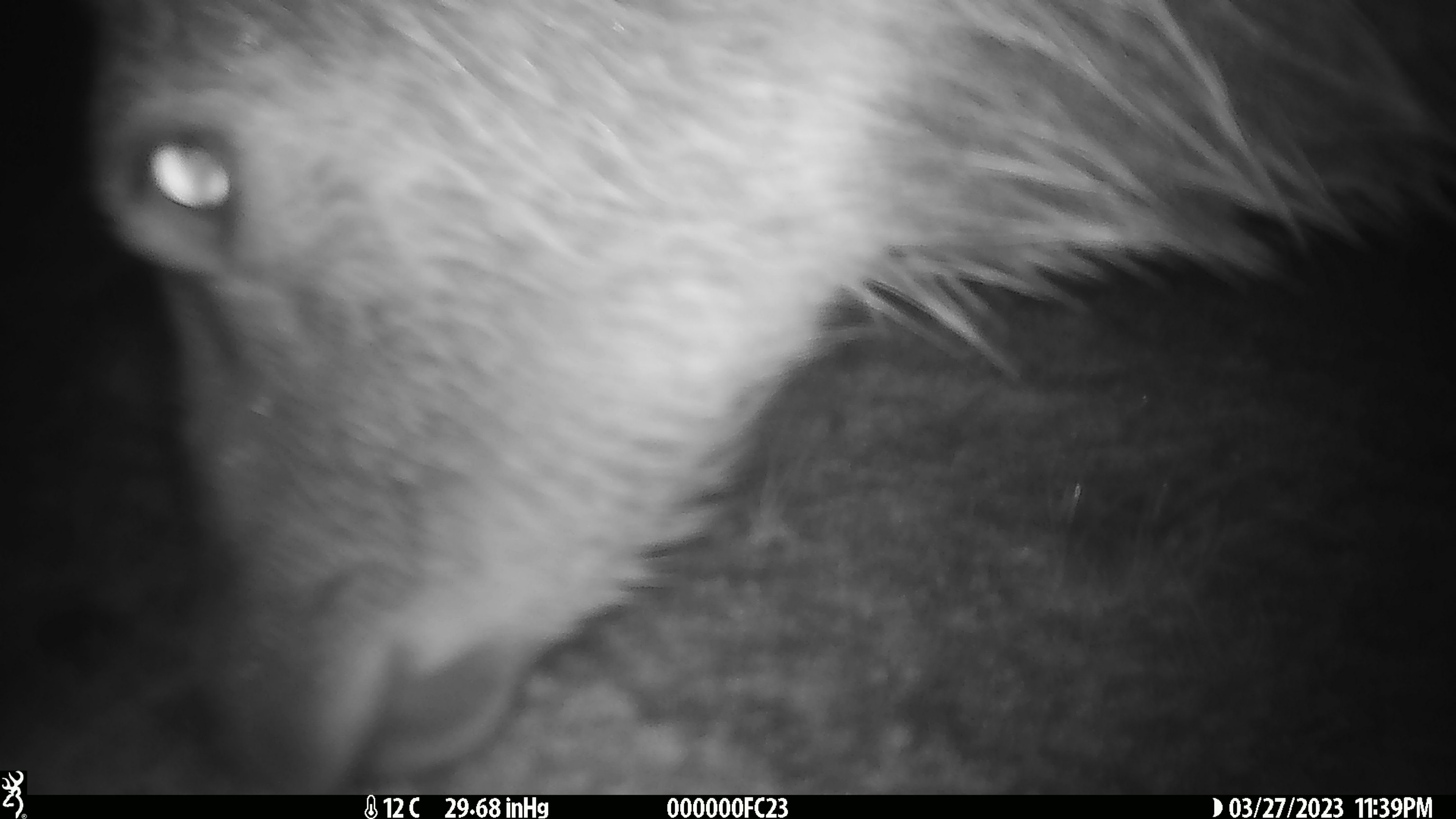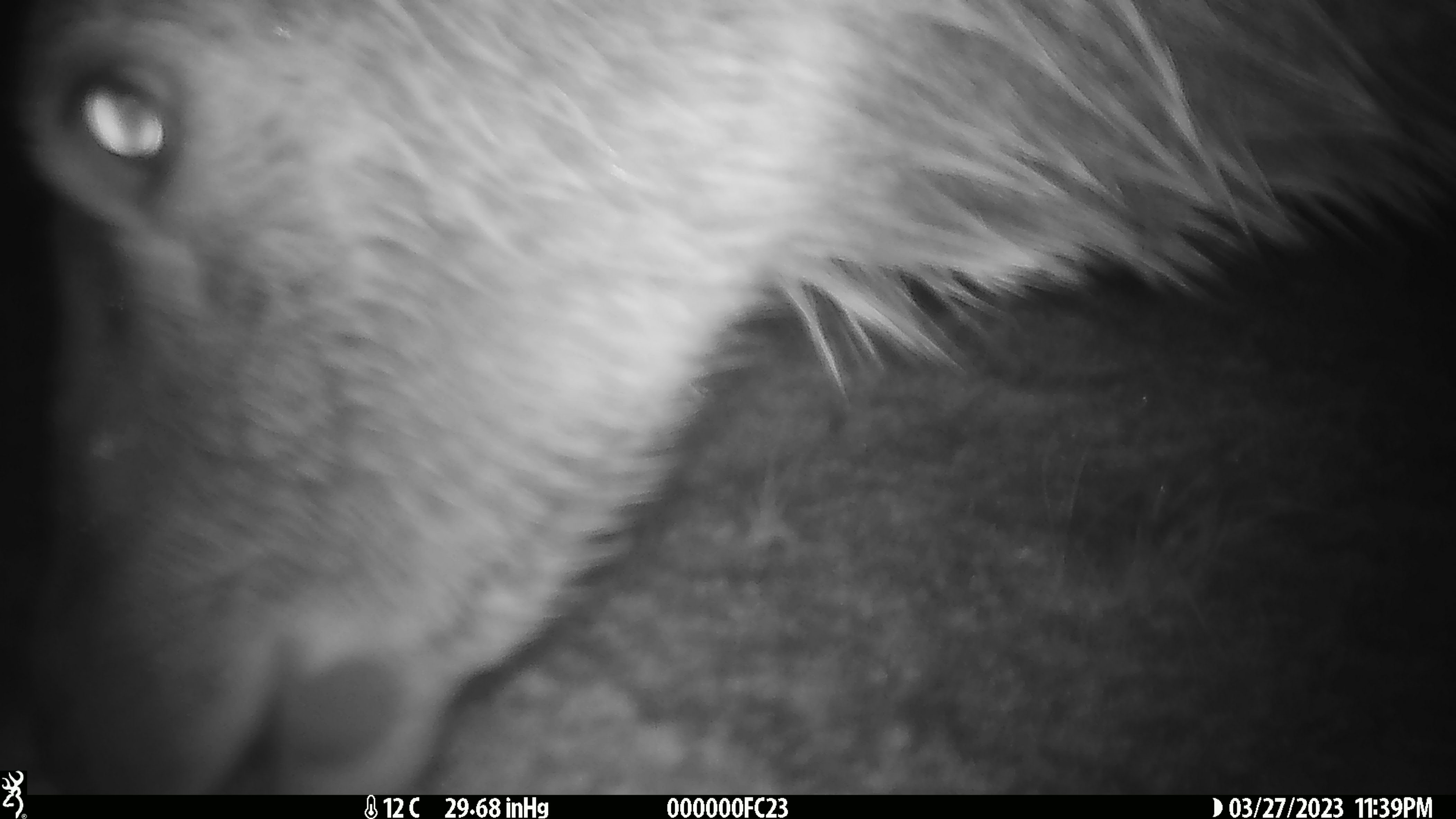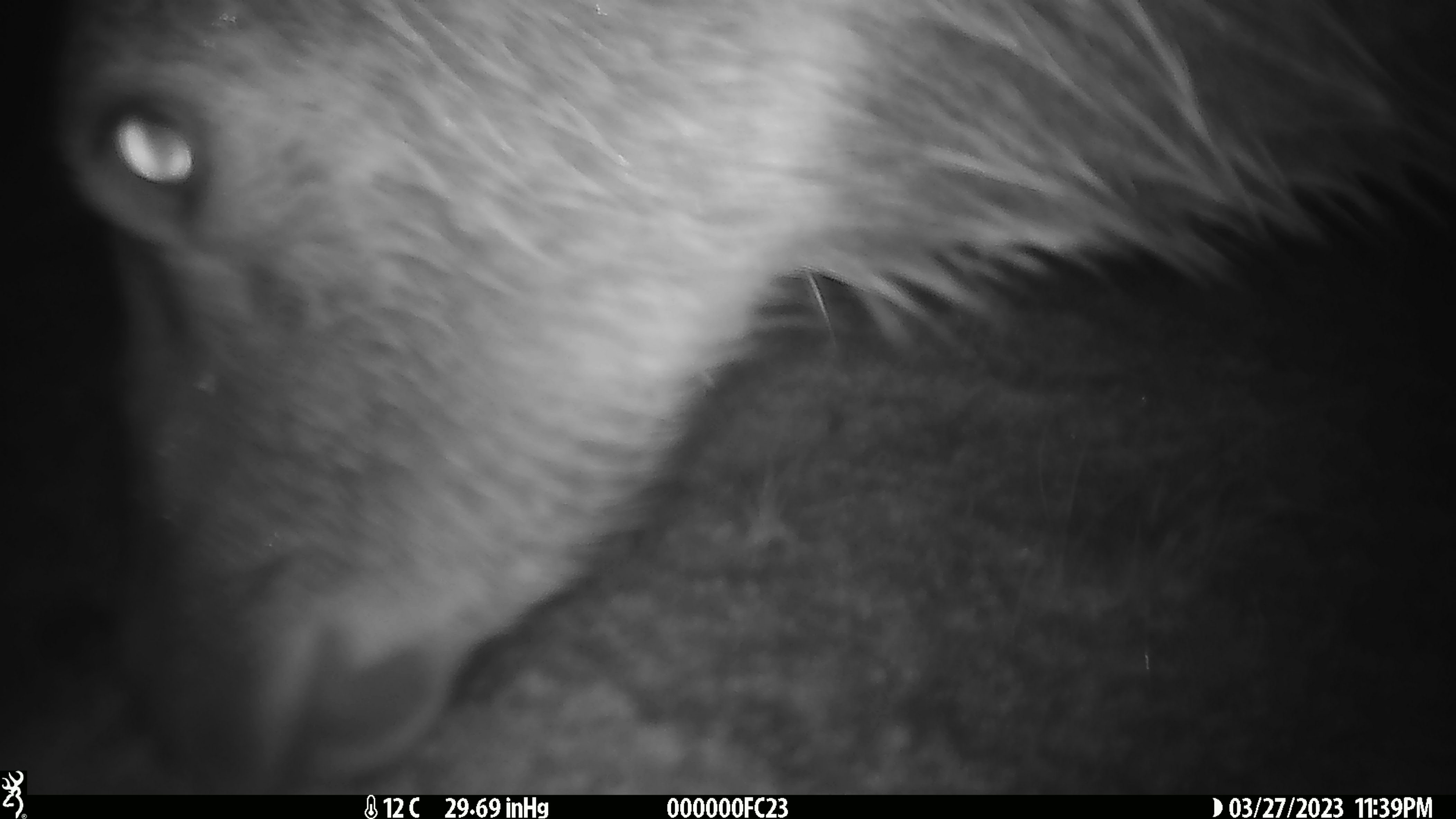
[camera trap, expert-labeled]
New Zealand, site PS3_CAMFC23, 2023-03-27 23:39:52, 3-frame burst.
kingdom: Animalia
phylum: Chordata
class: Mammalia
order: Artiodactyla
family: Cervidae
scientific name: Cervidae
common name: deer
Deer (Cervidae).